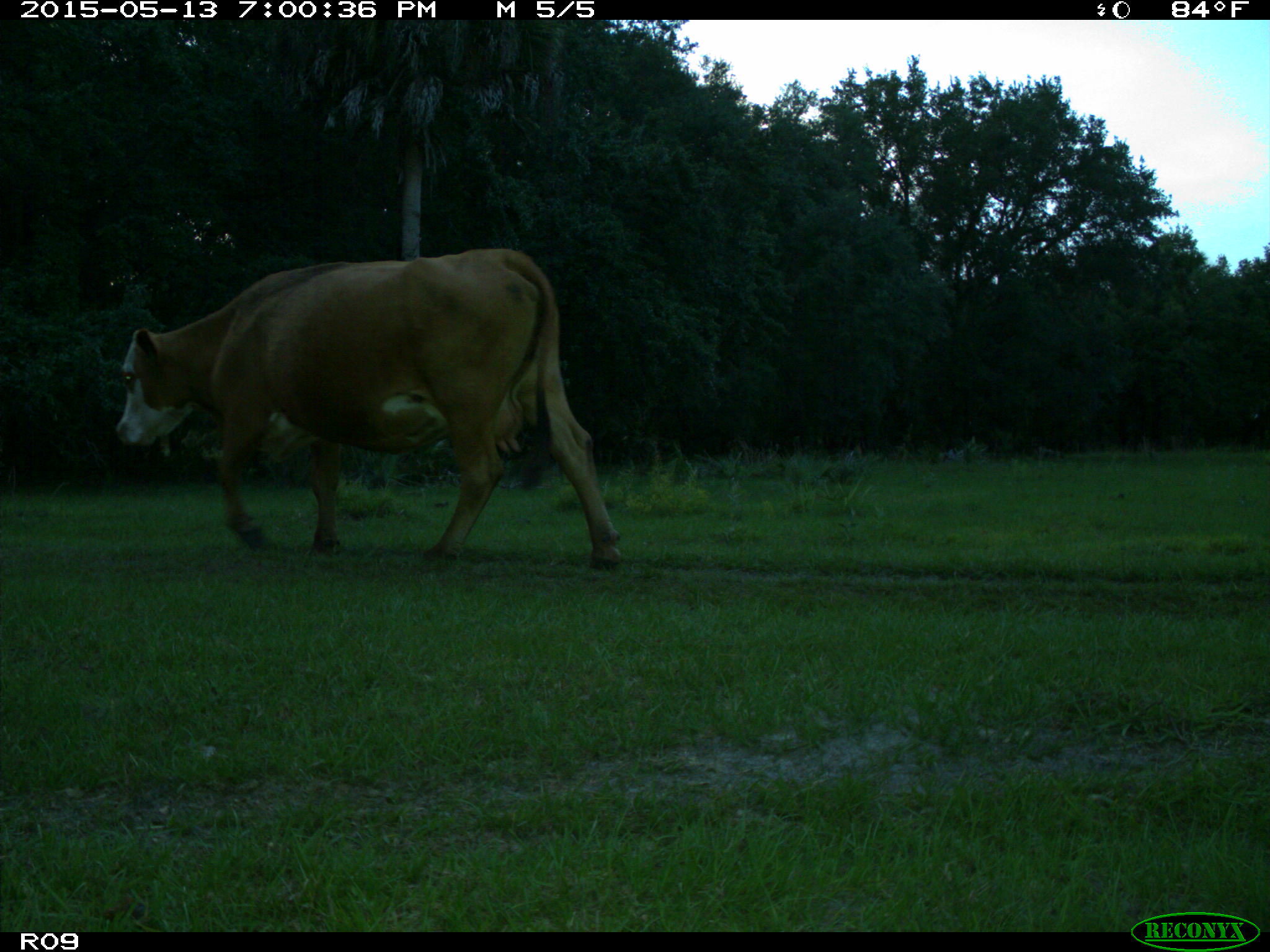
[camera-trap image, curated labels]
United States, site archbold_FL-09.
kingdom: Animalia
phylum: Chordata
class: Mammalia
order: Artiodactyla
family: Bovidae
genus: Bos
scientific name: Bos taurus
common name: domestic cow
Bos taurus (domestic cow).